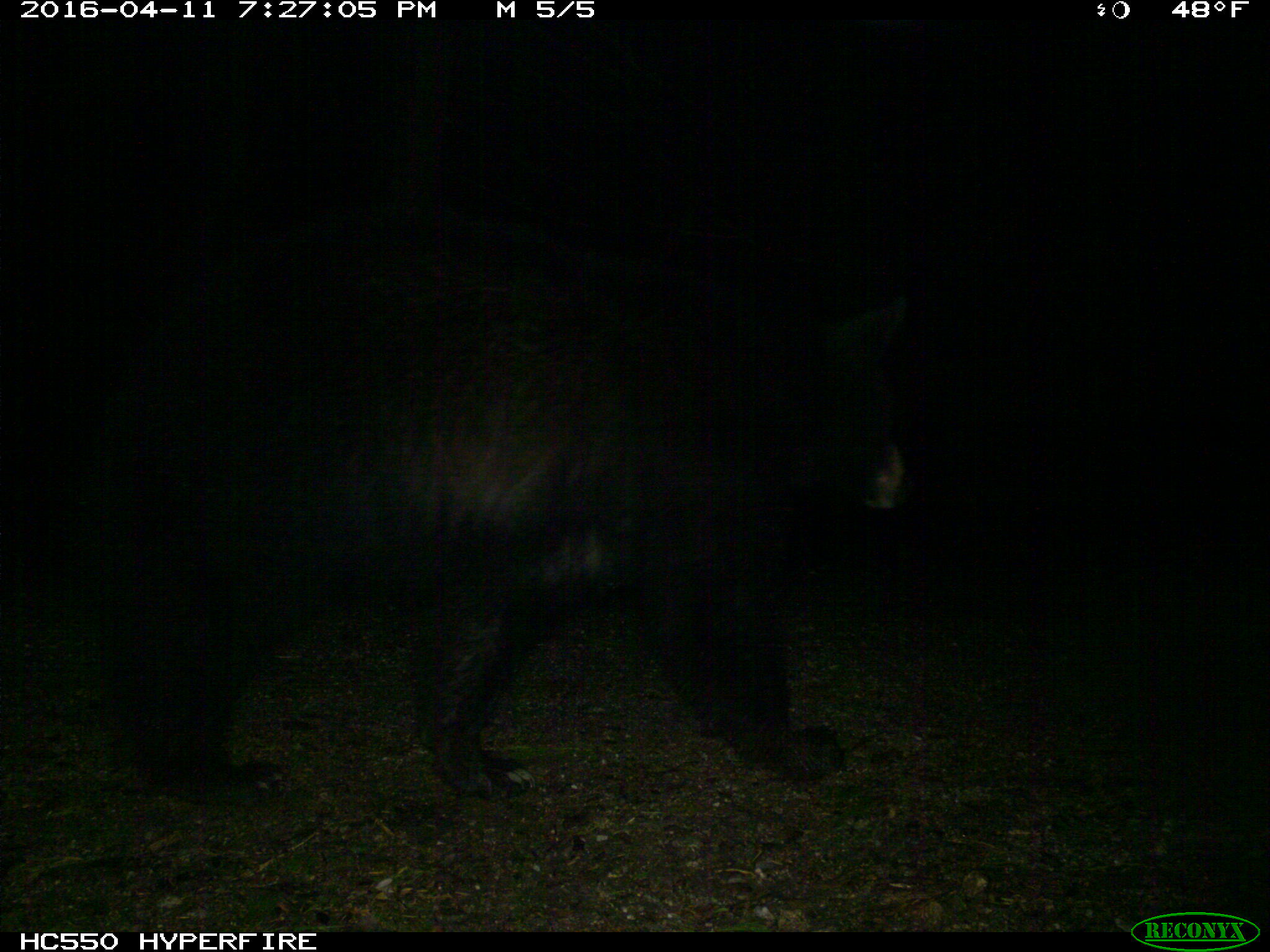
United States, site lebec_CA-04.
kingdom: Animalia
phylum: Chordata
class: Mammalia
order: Carnivora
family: Ursidae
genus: Ursus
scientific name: Ursus americanus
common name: american black bear